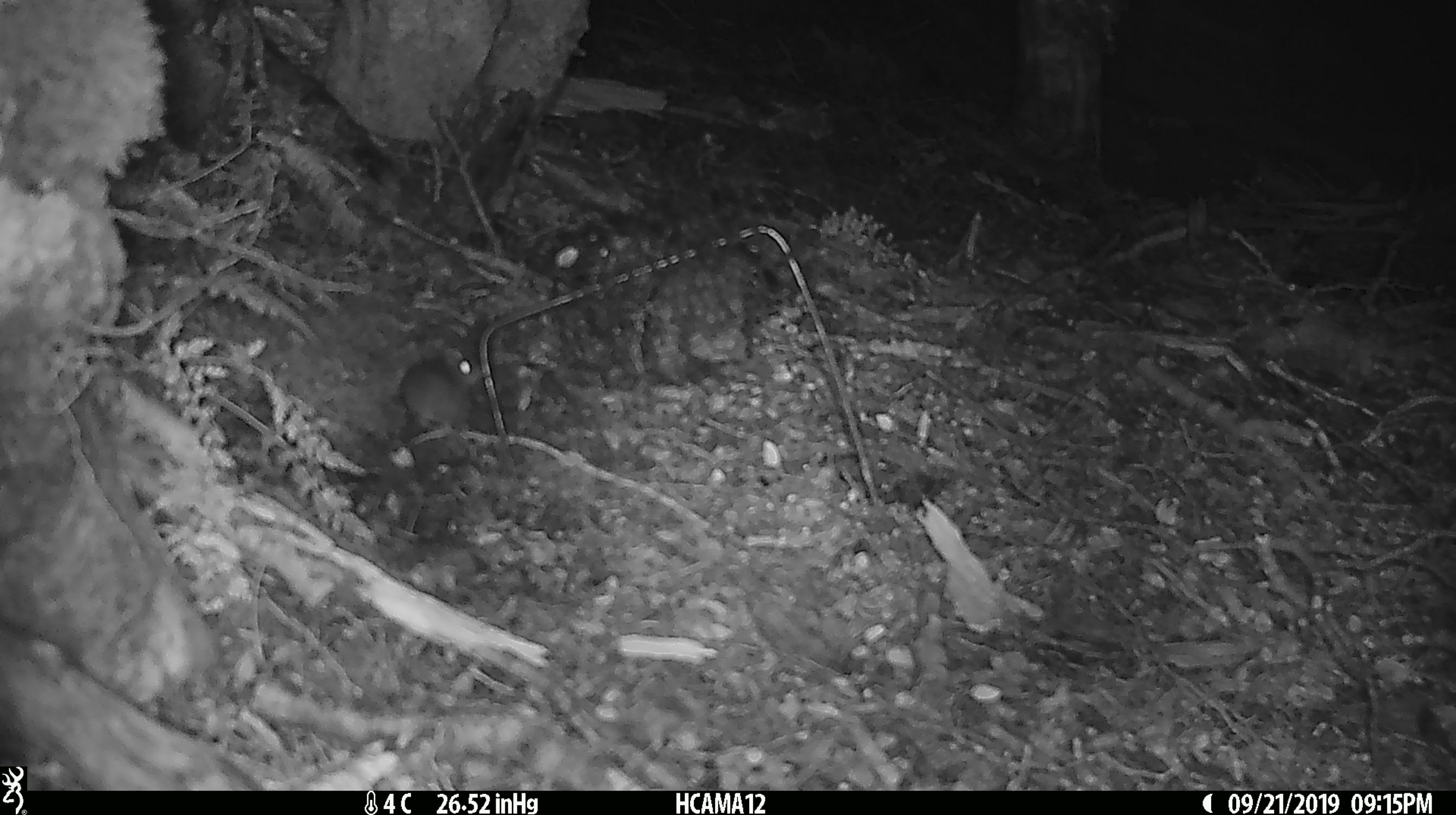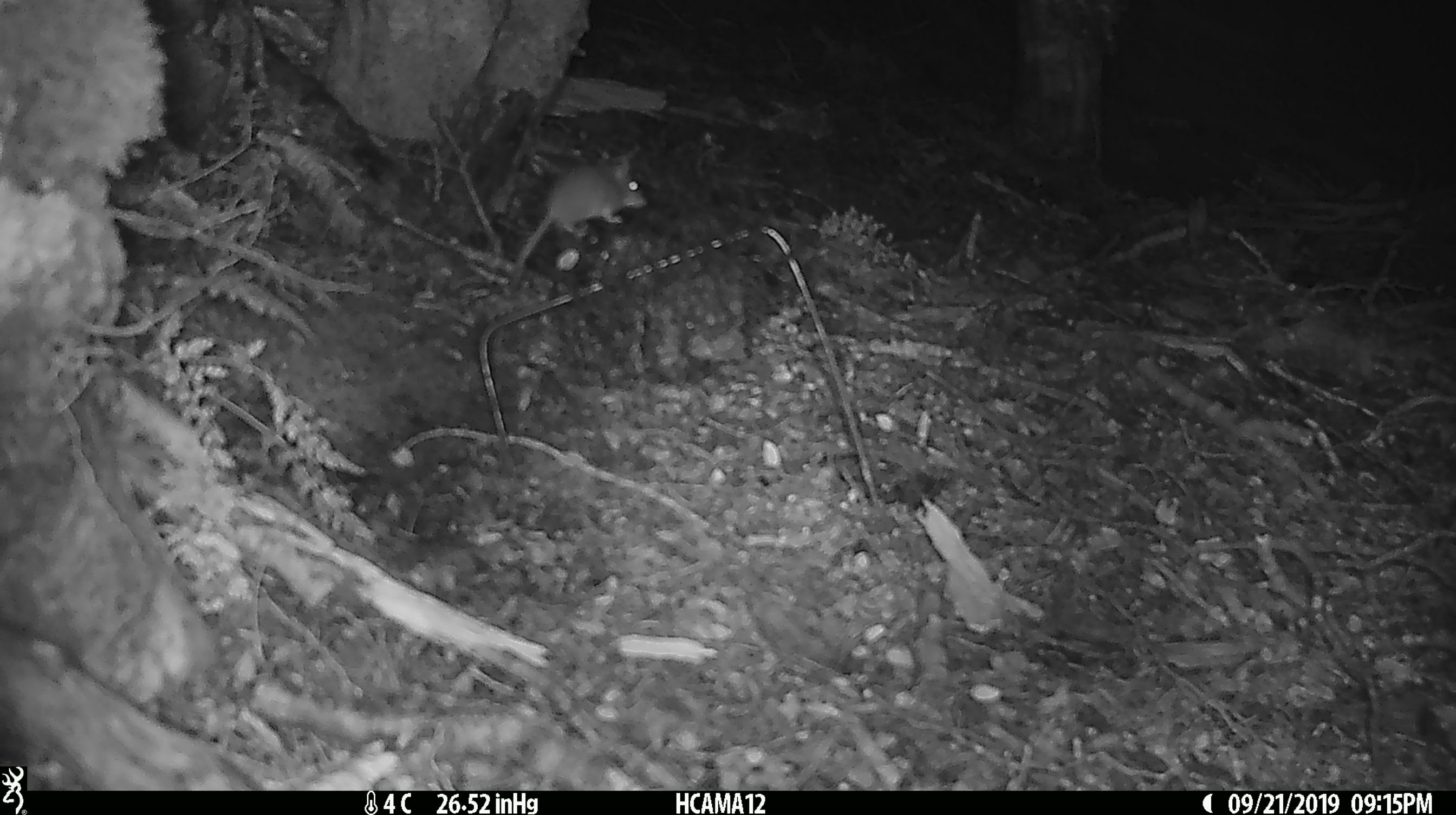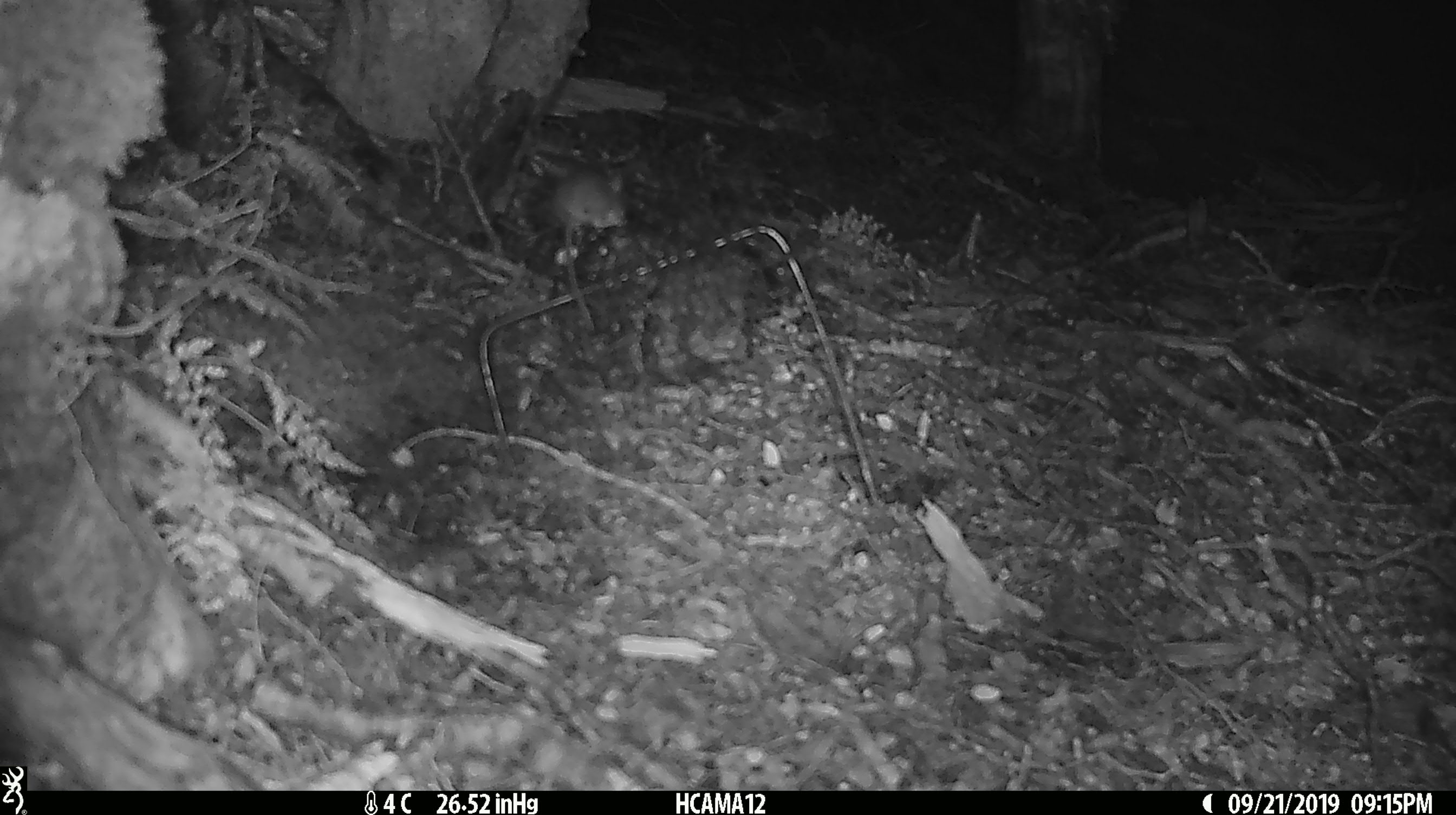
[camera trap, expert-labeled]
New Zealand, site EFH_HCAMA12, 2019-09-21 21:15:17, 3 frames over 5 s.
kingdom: Animalia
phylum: Chordata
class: Mammalia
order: Rodentia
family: Muridae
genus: Mus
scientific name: Mus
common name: mouse